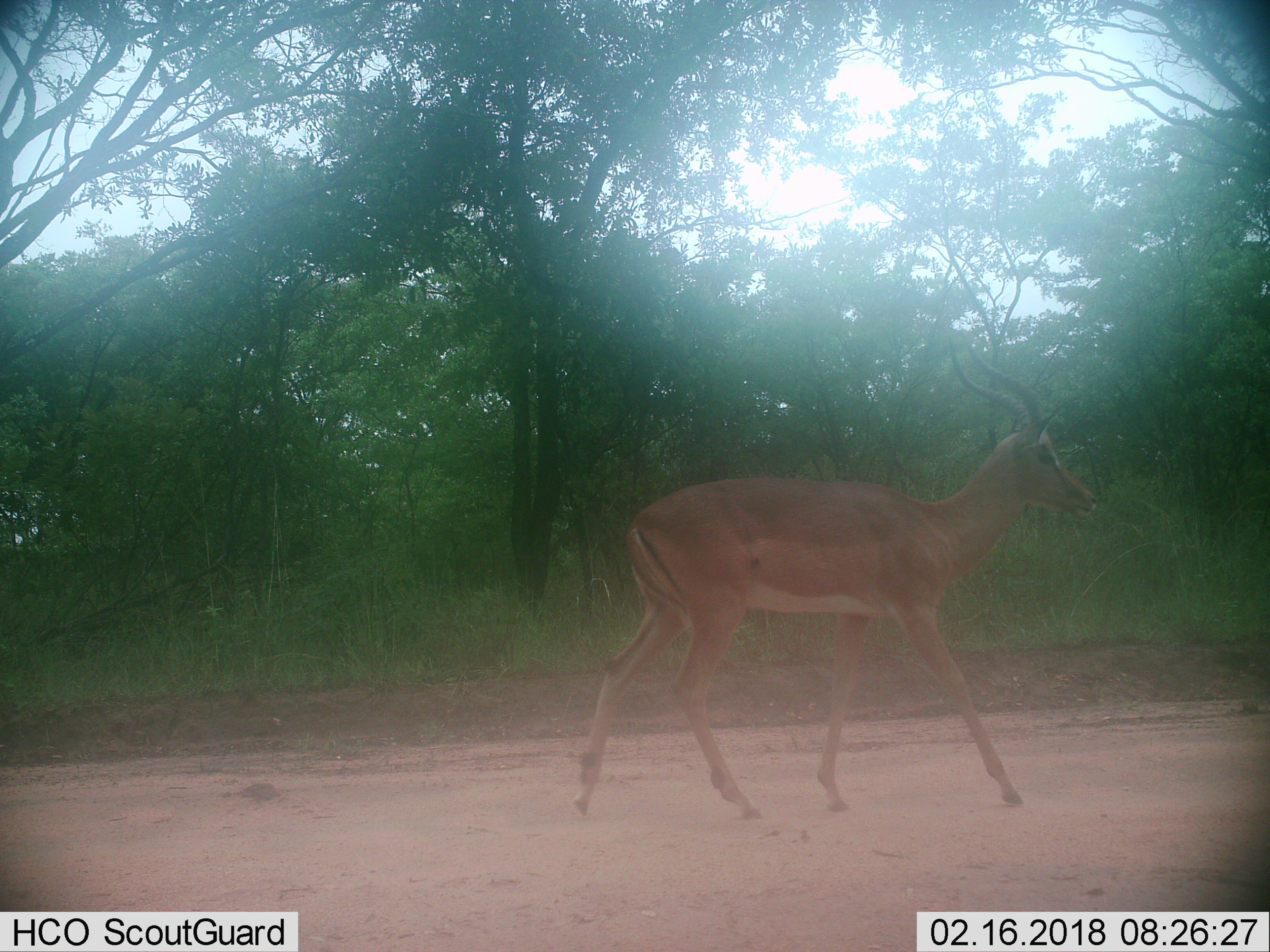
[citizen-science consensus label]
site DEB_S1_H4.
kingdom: Animalia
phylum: Chordata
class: Mammalia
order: Artiodactyla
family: Bovidae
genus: Aepyceros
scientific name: Aepyceros melampus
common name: impala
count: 1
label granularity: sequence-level